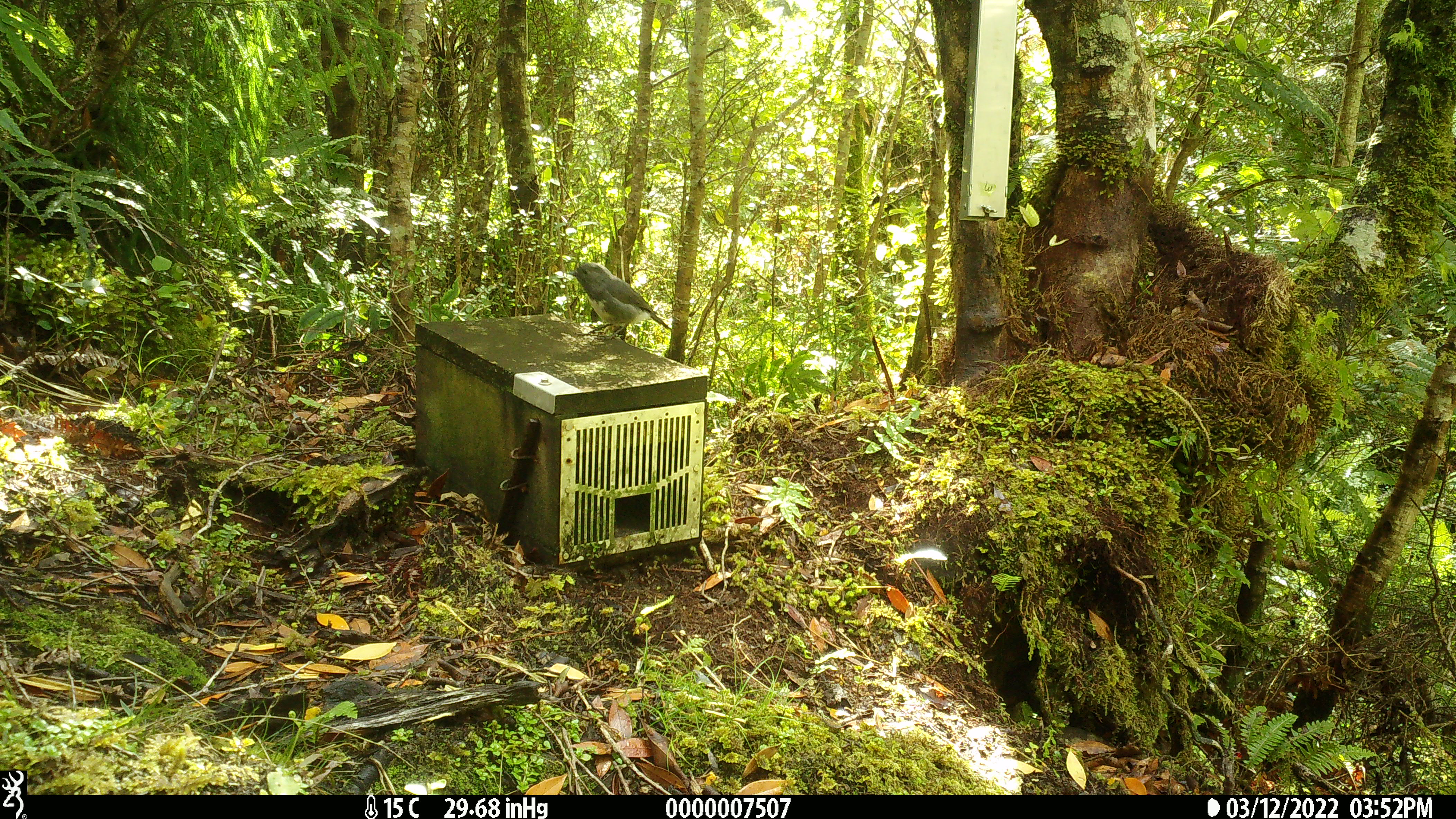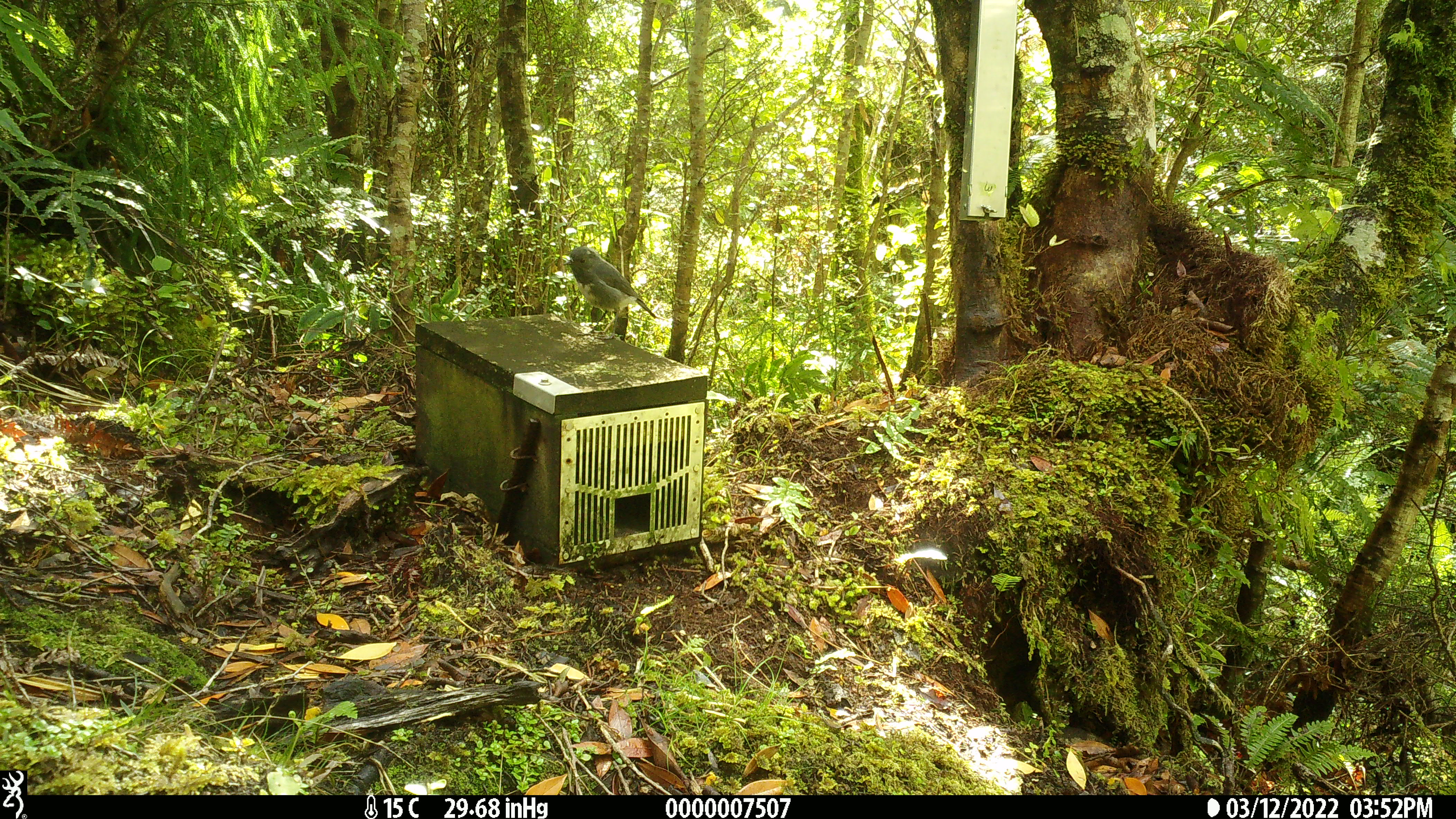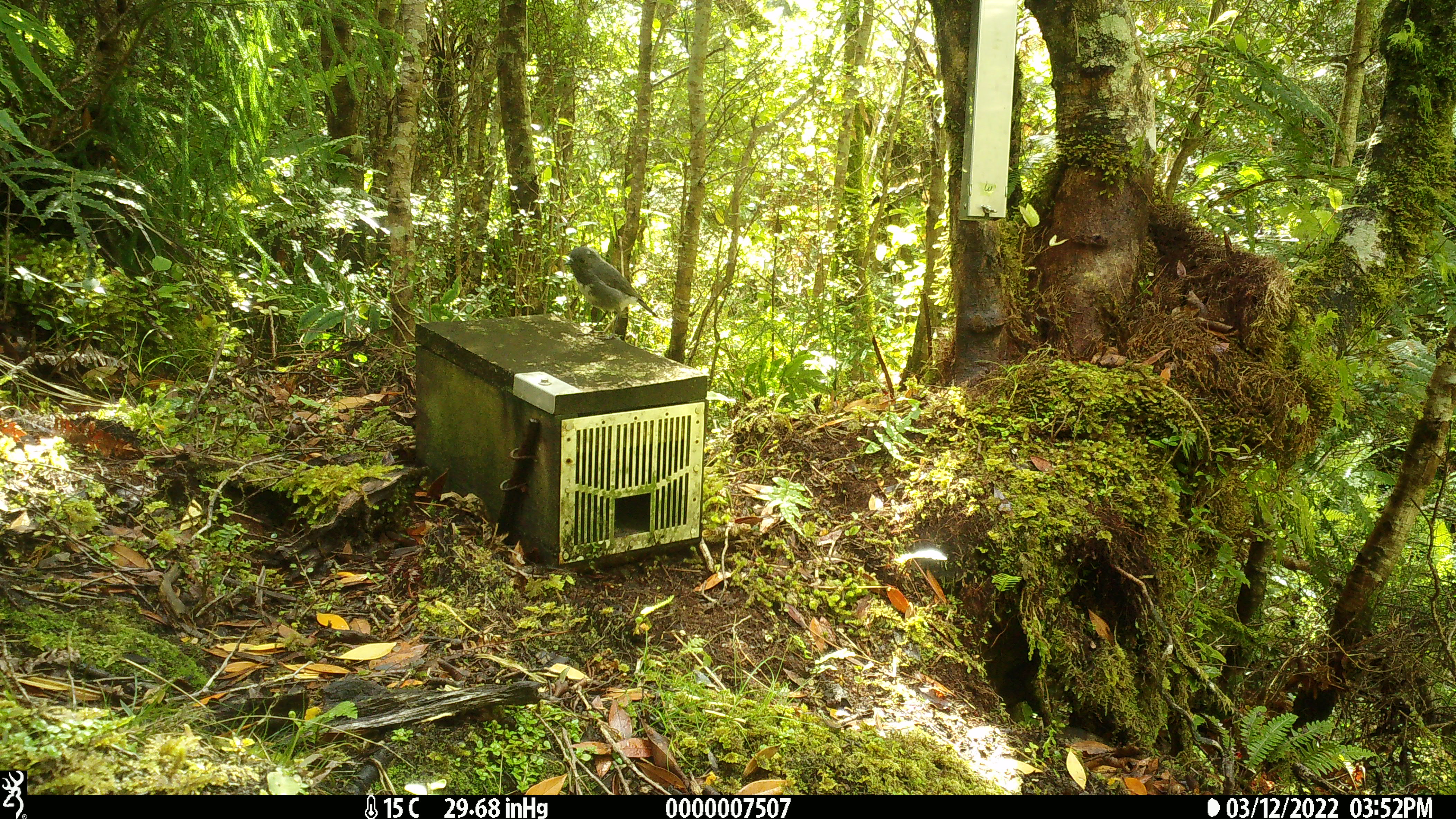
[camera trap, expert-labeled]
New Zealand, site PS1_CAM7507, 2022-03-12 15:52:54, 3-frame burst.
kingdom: Animalia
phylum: Chordata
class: Aves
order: Passeriformes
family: Petroicidae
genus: Petroica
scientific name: Petroica australis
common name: new zealand robin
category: robin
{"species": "robin (new zealand robin) (Petroica australis)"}